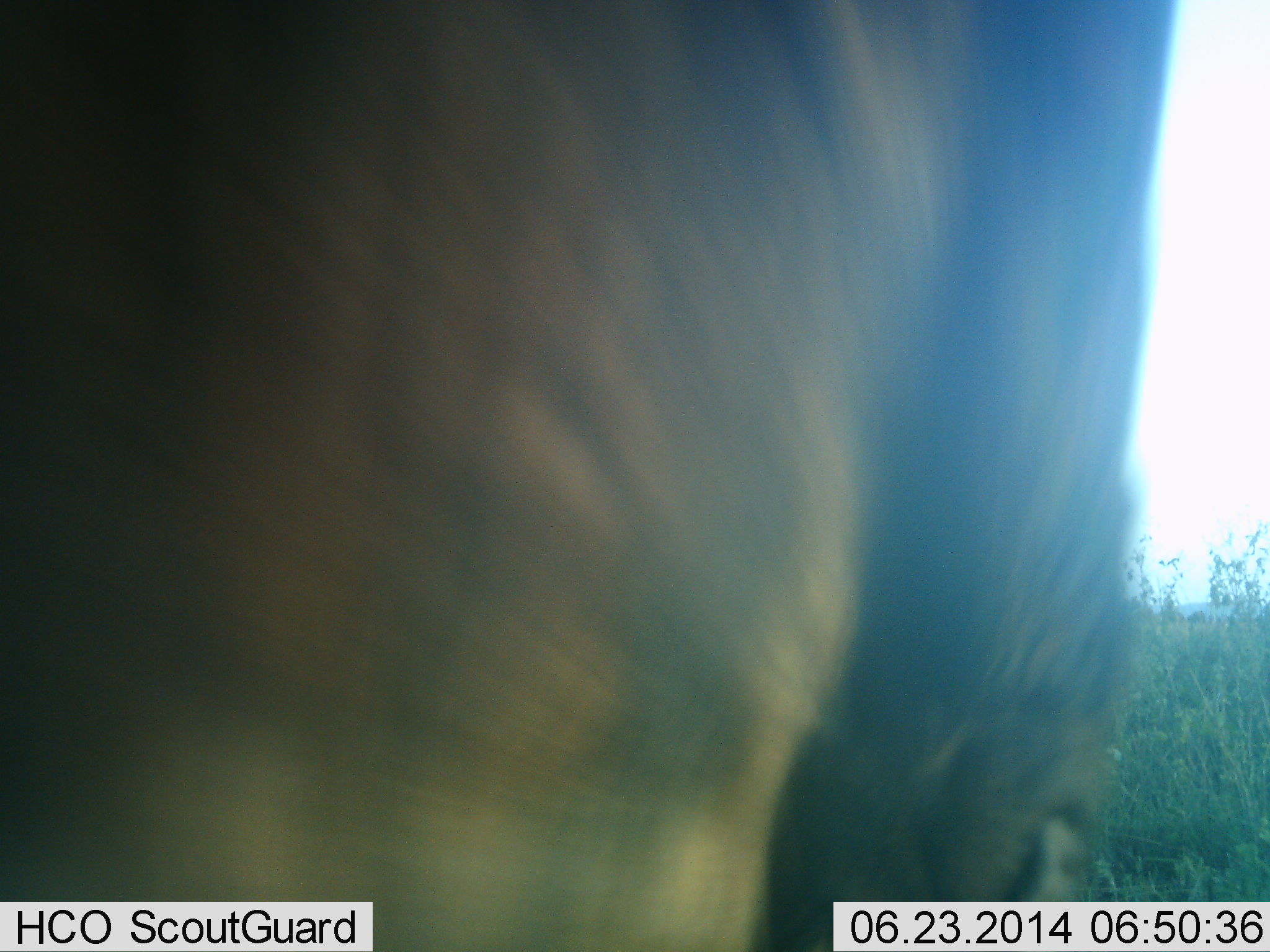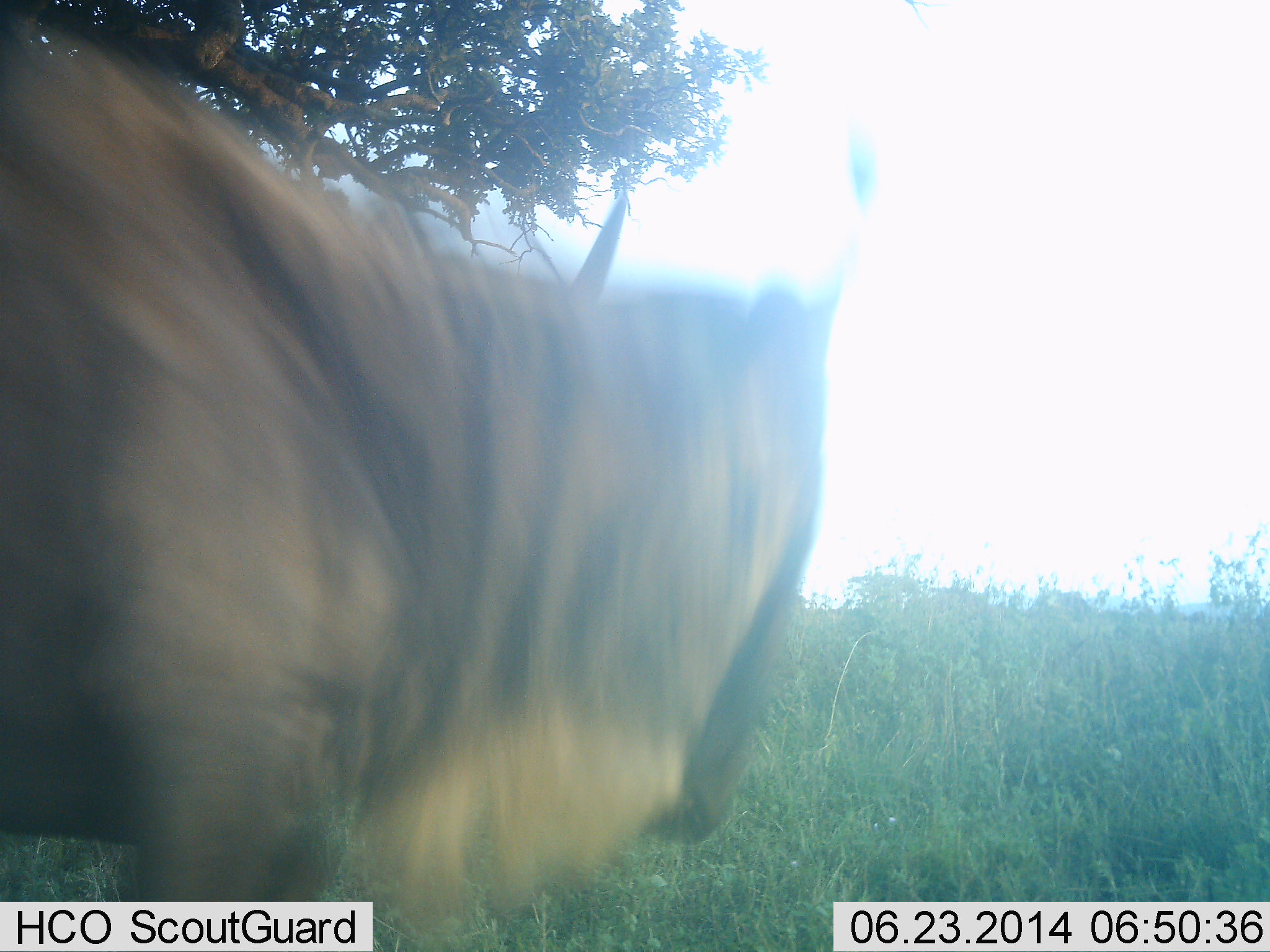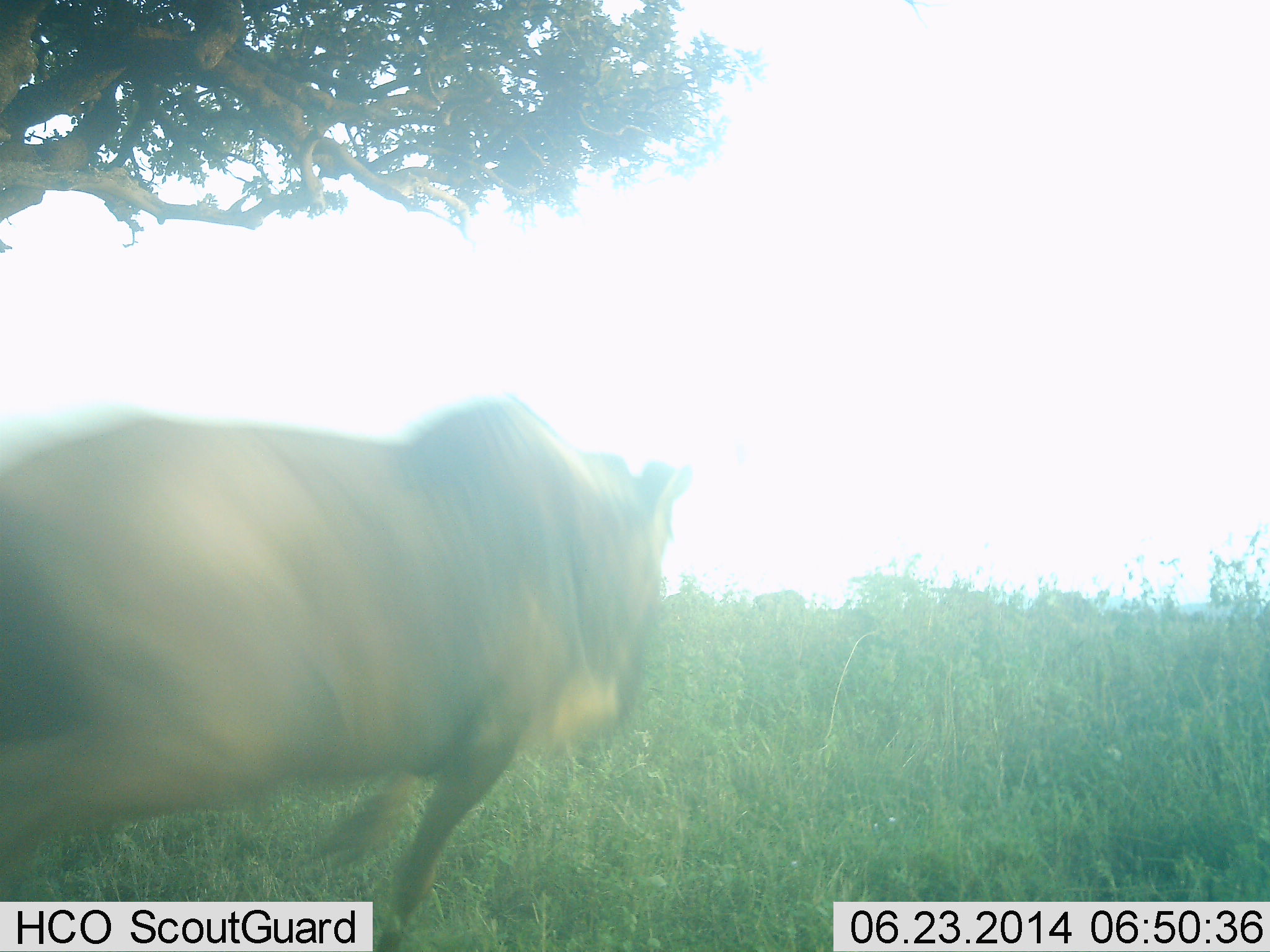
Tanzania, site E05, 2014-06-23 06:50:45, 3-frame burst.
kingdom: Animalia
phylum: Chordata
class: Mammalia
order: Artiodactyla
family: Bovidae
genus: Connochaetes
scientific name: Connochaetes taurinus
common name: blue wildebeest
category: wildebeest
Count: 1.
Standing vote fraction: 0%.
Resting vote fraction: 0%.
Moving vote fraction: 100%.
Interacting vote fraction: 0%.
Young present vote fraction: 0%.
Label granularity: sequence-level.